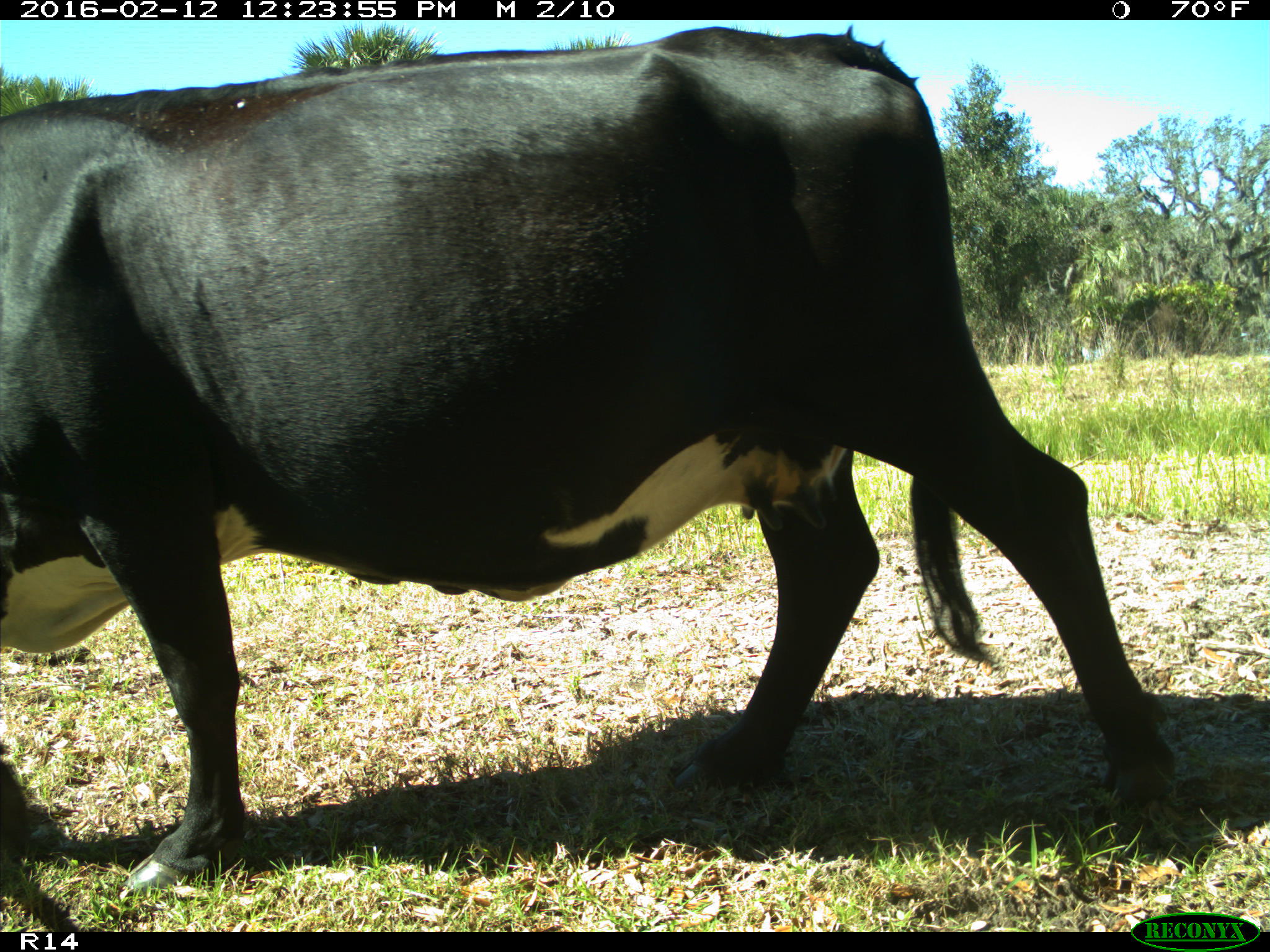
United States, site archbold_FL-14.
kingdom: Animalia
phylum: Chordata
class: Mammalia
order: Artiodactyla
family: Bovidae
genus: Bos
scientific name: Bos taurus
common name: domestic cow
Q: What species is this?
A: Bos taurus (domestic cow).